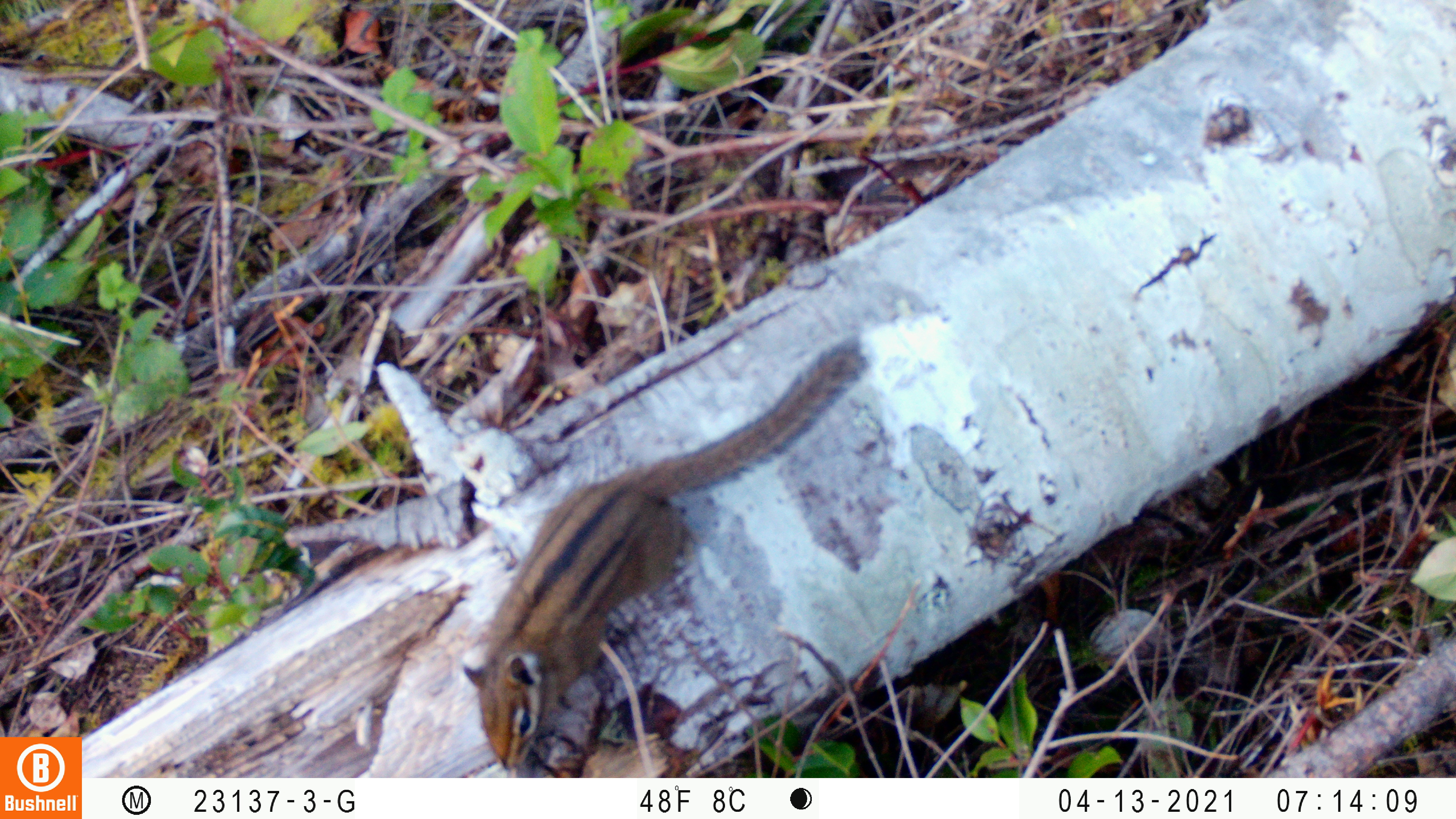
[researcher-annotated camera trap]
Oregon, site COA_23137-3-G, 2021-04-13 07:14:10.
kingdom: Animalia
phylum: Chordata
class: Mammalia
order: Rodentia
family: Sciuridae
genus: Neotamias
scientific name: Neotamias townsendii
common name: townsend's chipmunk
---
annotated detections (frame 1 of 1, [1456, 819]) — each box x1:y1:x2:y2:
townsend's chipmunk: 456:333:875:772